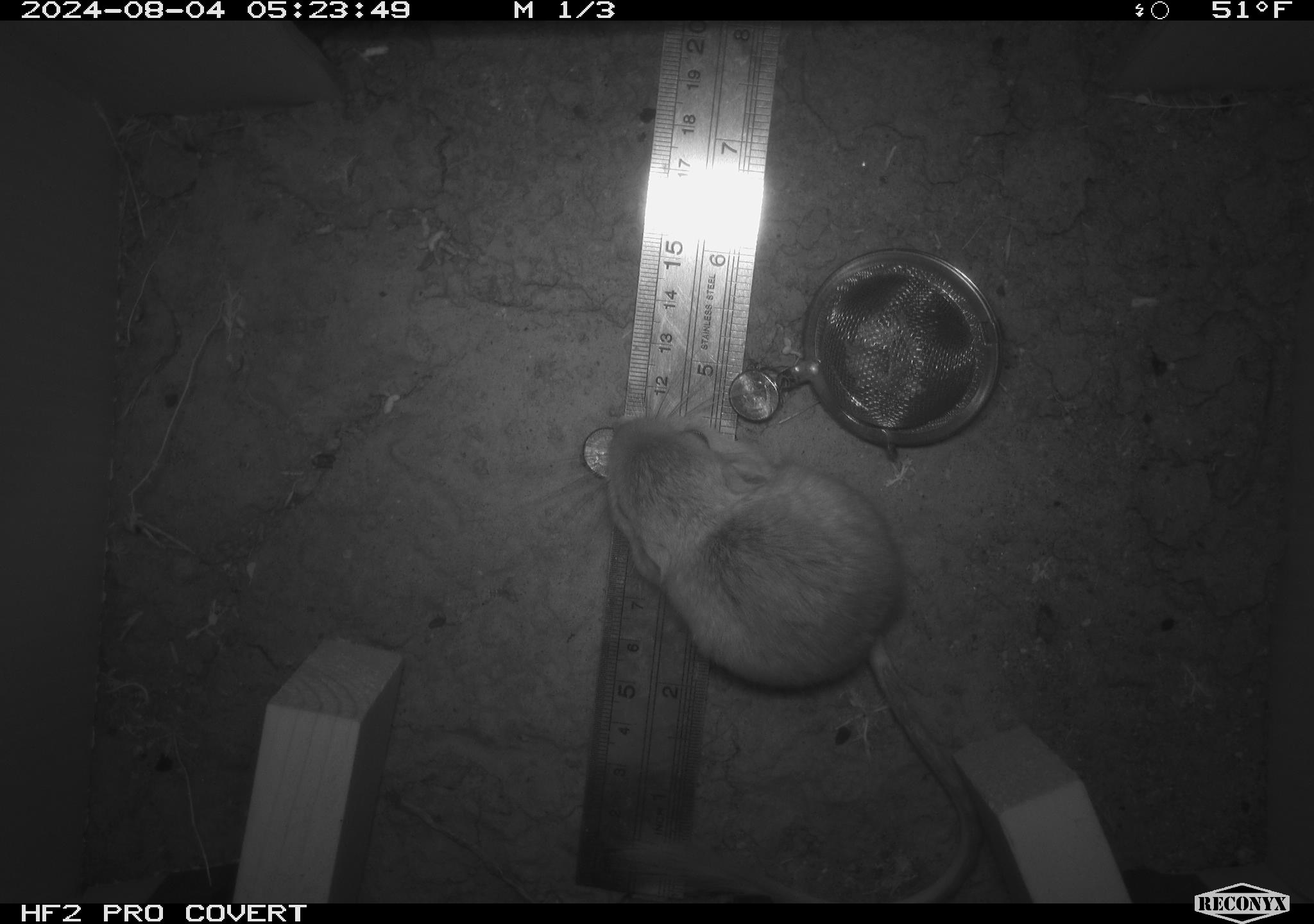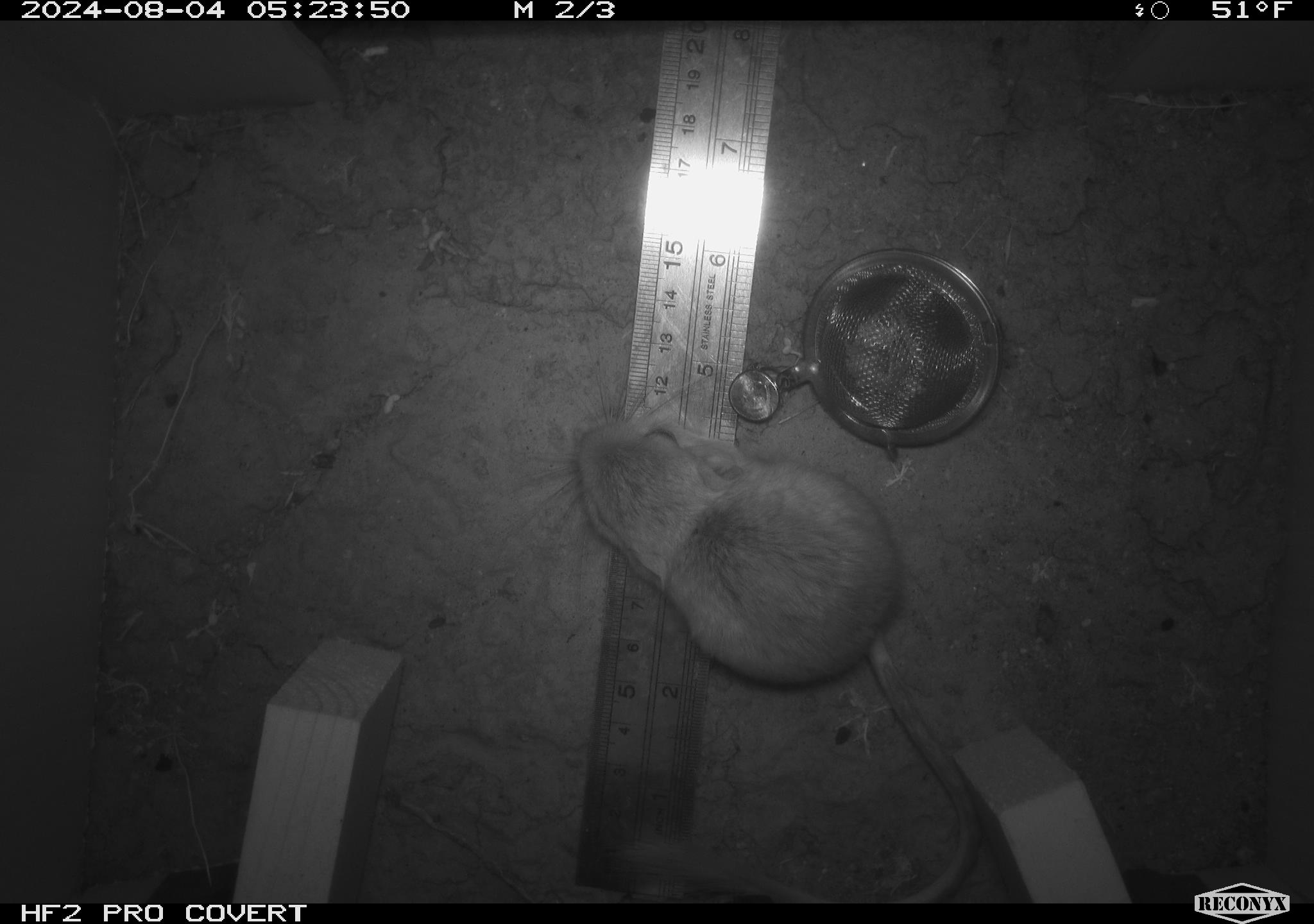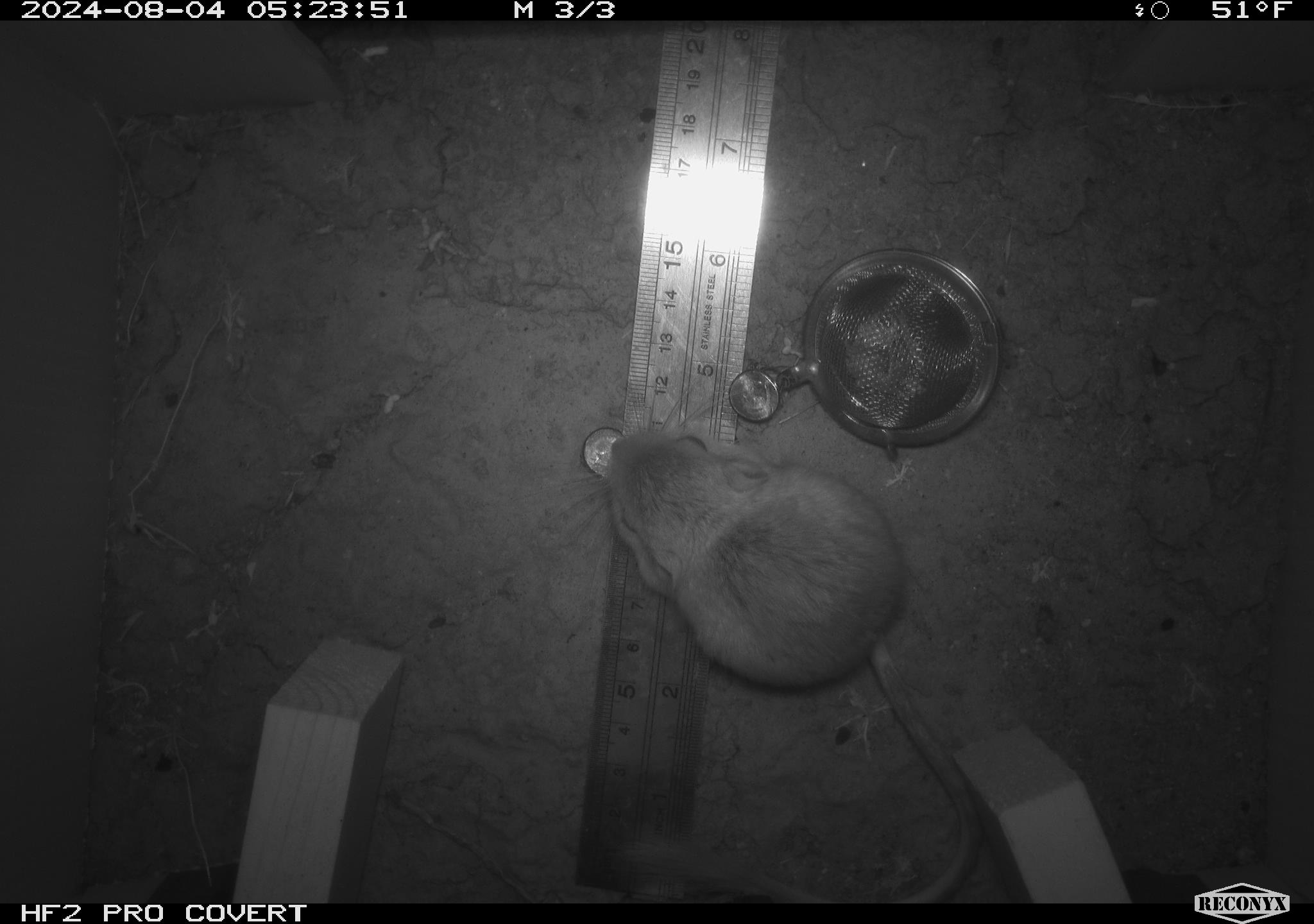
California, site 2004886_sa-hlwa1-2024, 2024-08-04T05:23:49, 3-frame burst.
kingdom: Animalia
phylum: Chordata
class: Mammalia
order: Rodentia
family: Heteromyidae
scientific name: Heteromyidae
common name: kangaroo rats and pocket mice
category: heteromyidae family